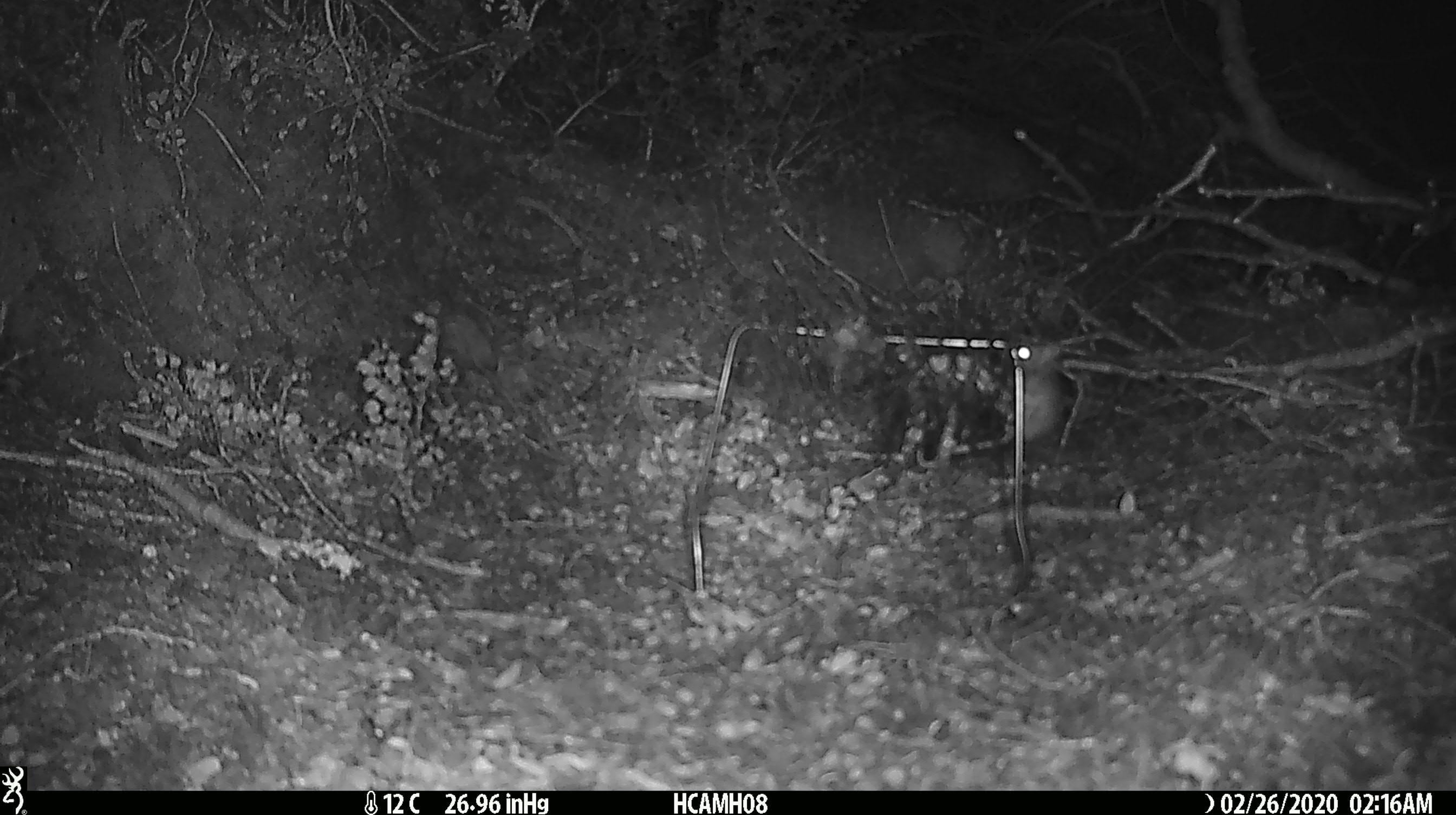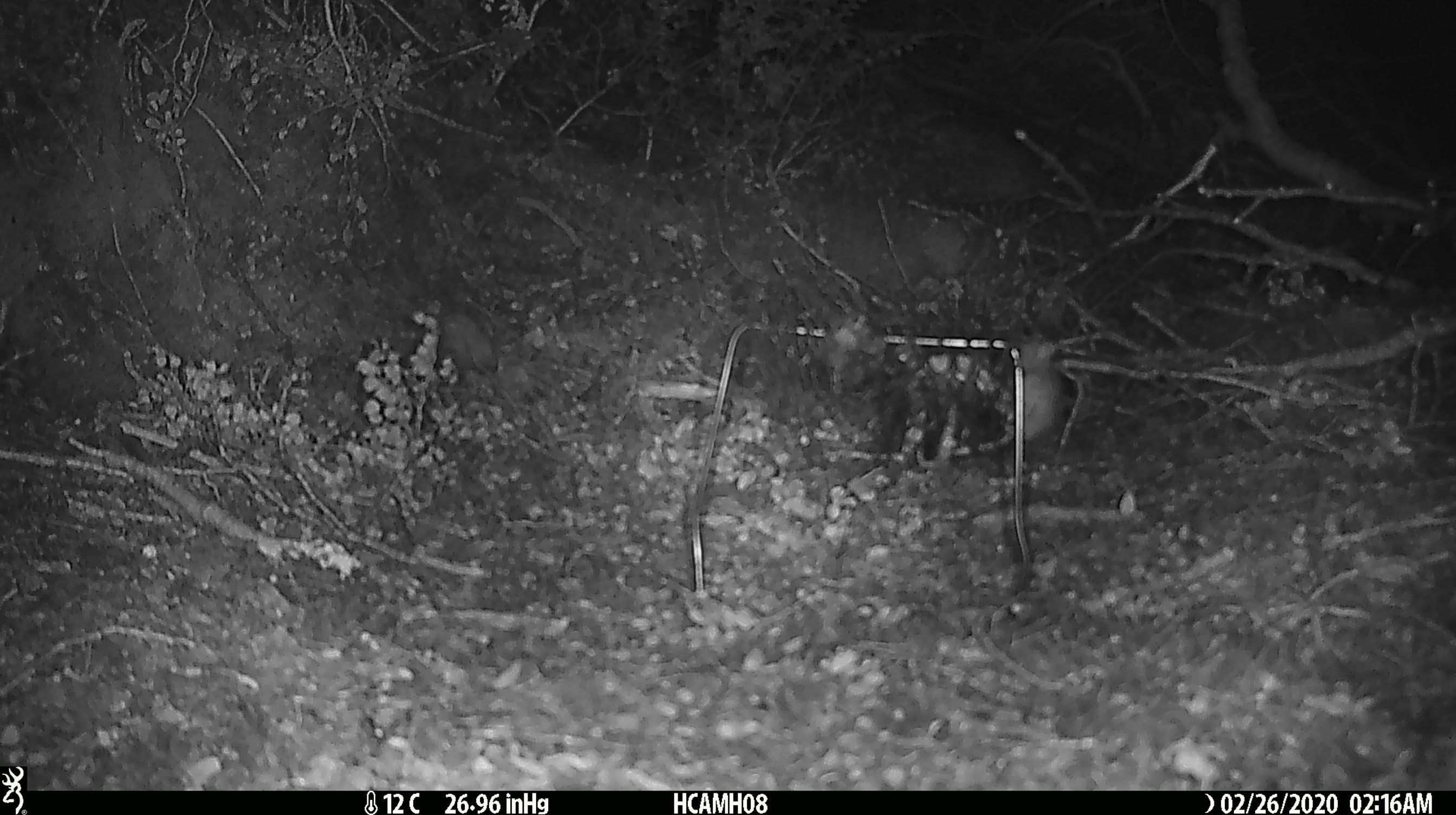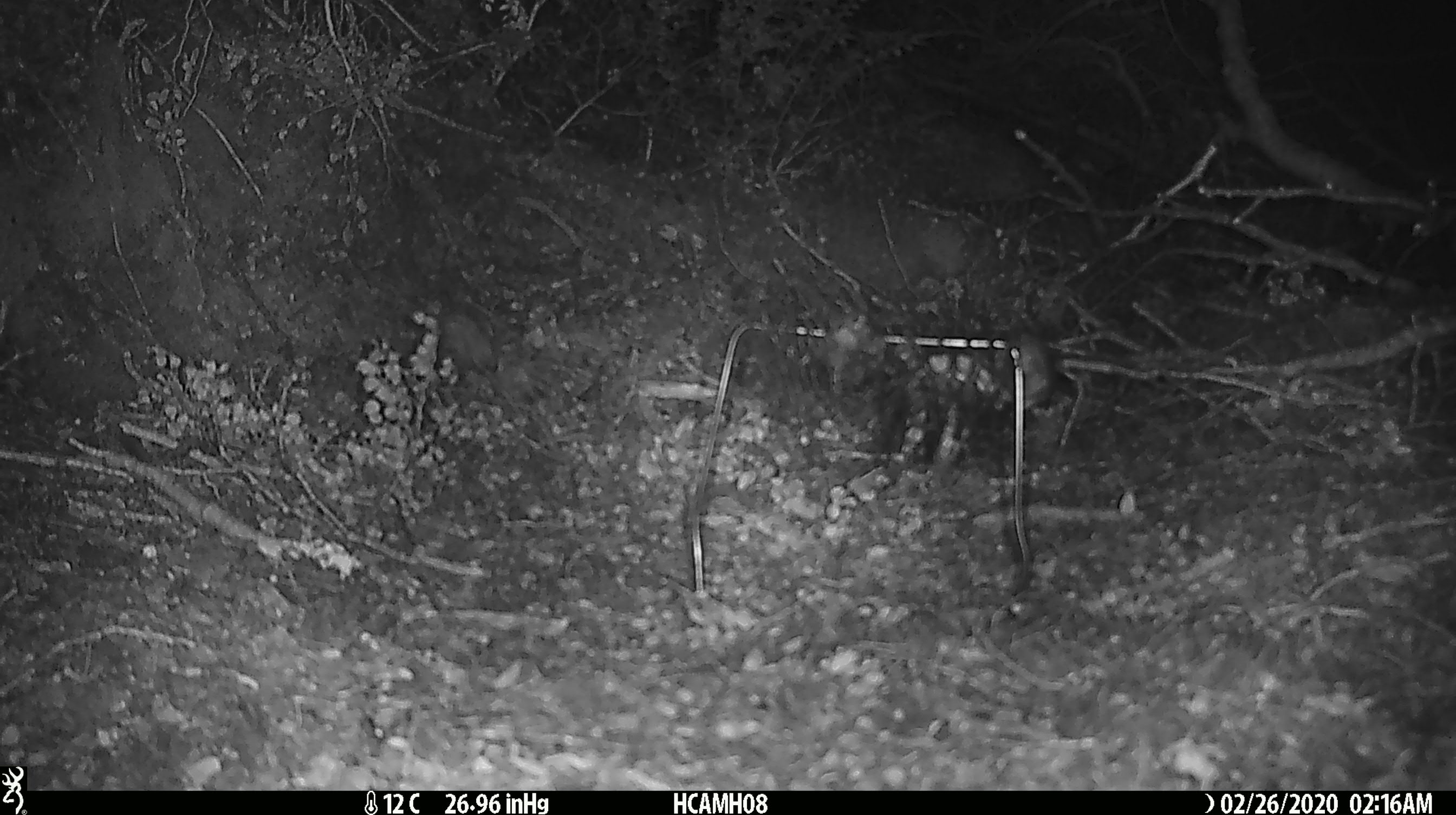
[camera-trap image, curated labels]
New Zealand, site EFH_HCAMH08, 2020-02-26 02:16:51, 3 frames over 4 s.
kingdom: Animalia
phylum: Chordata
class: Mammalia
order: Rodentia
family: Muridae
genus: Mus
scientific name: Mus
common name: mouse